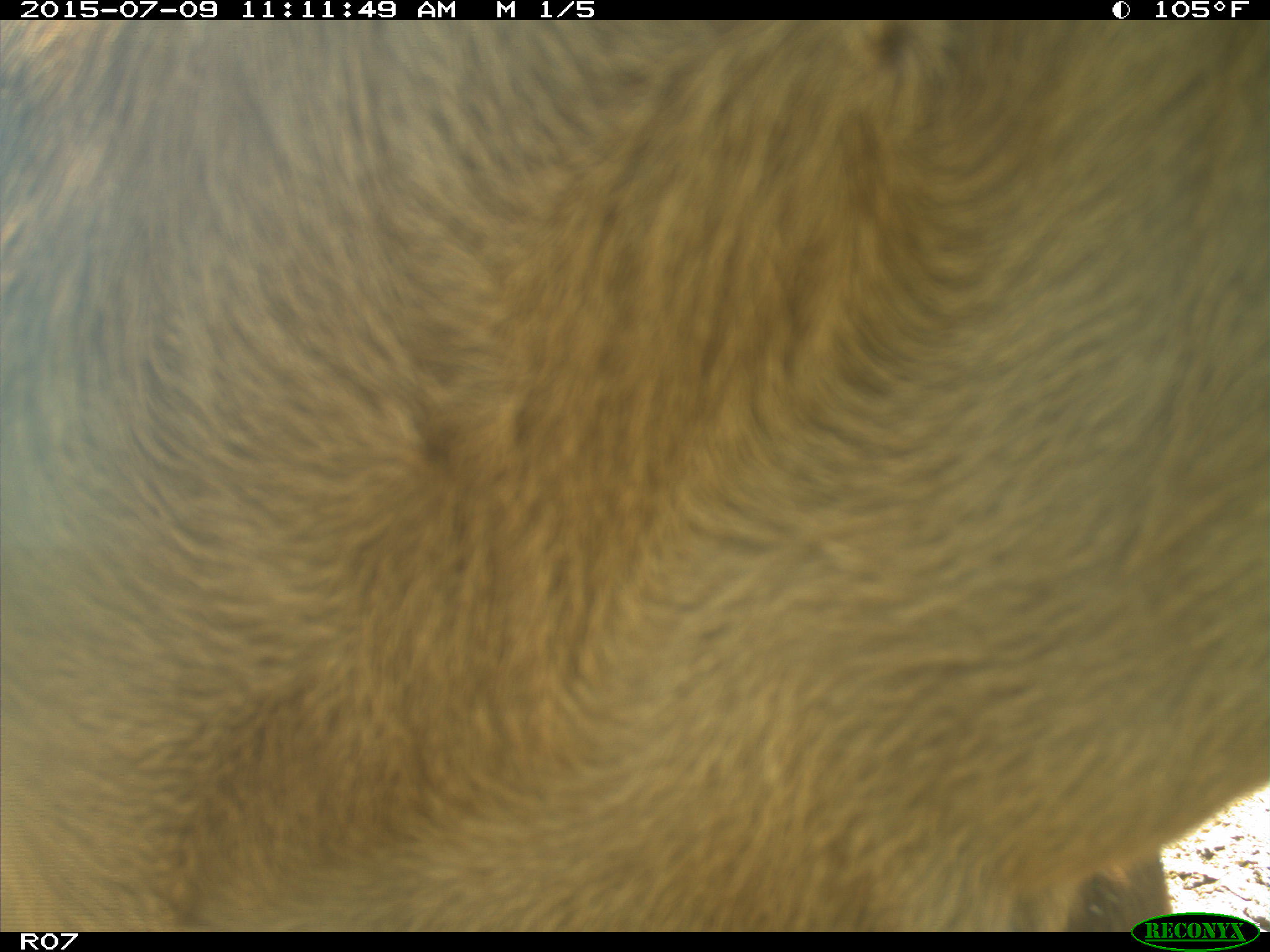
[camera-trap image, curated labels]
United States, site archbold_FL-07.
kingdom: Animalia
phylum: Chordata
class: Mammalia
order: Artiodactyla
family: Bovidae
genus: Bos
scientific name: Bos taurus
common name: domestic cow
Bos taurus (domestic cow).